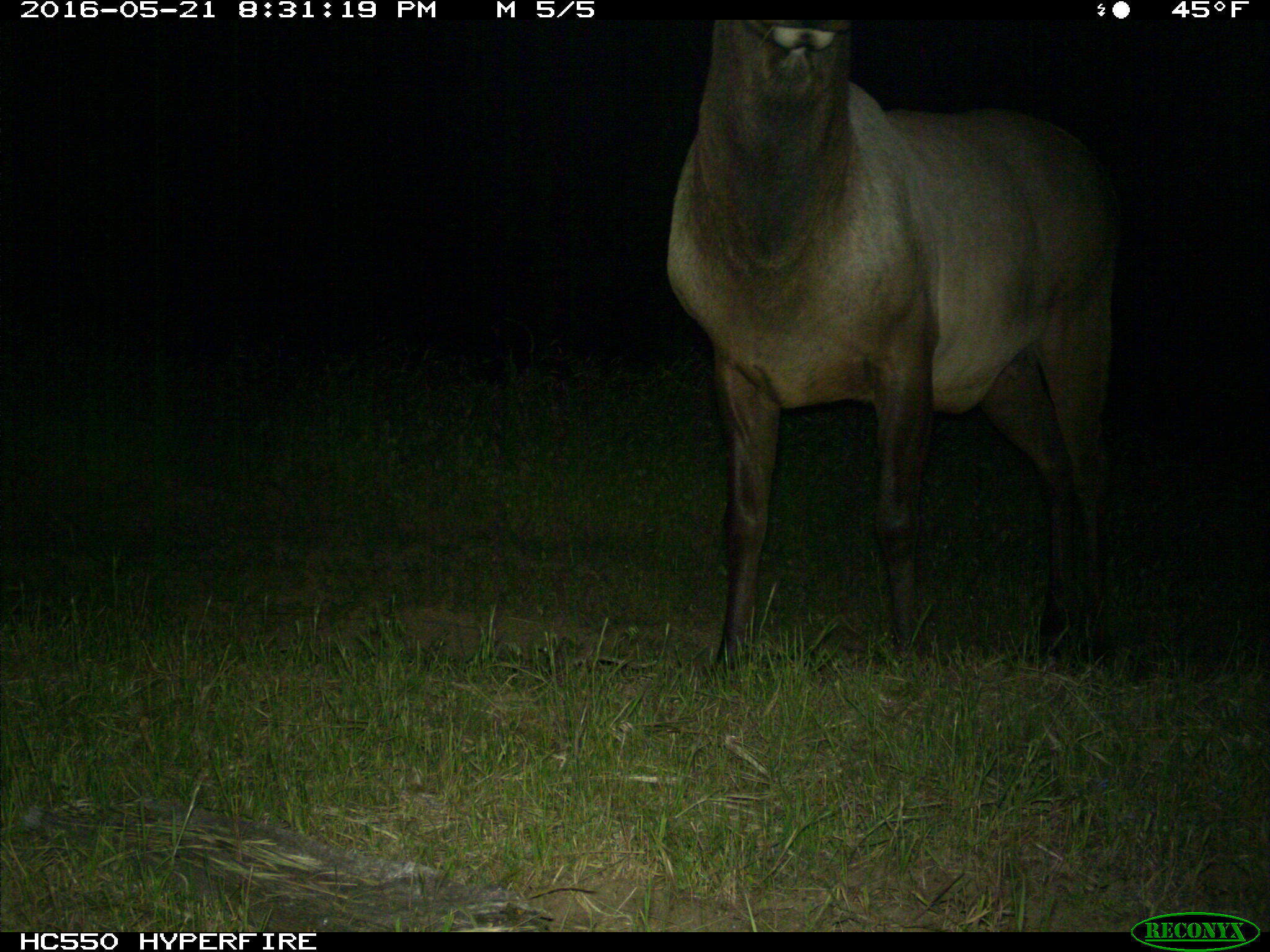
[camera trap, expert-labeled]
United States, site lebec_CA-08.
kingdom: Animalia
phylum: Chordata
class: Mammalia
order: Artiodactyla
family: Cervidae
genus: Cervus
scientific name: Cervus canadensis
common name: elk